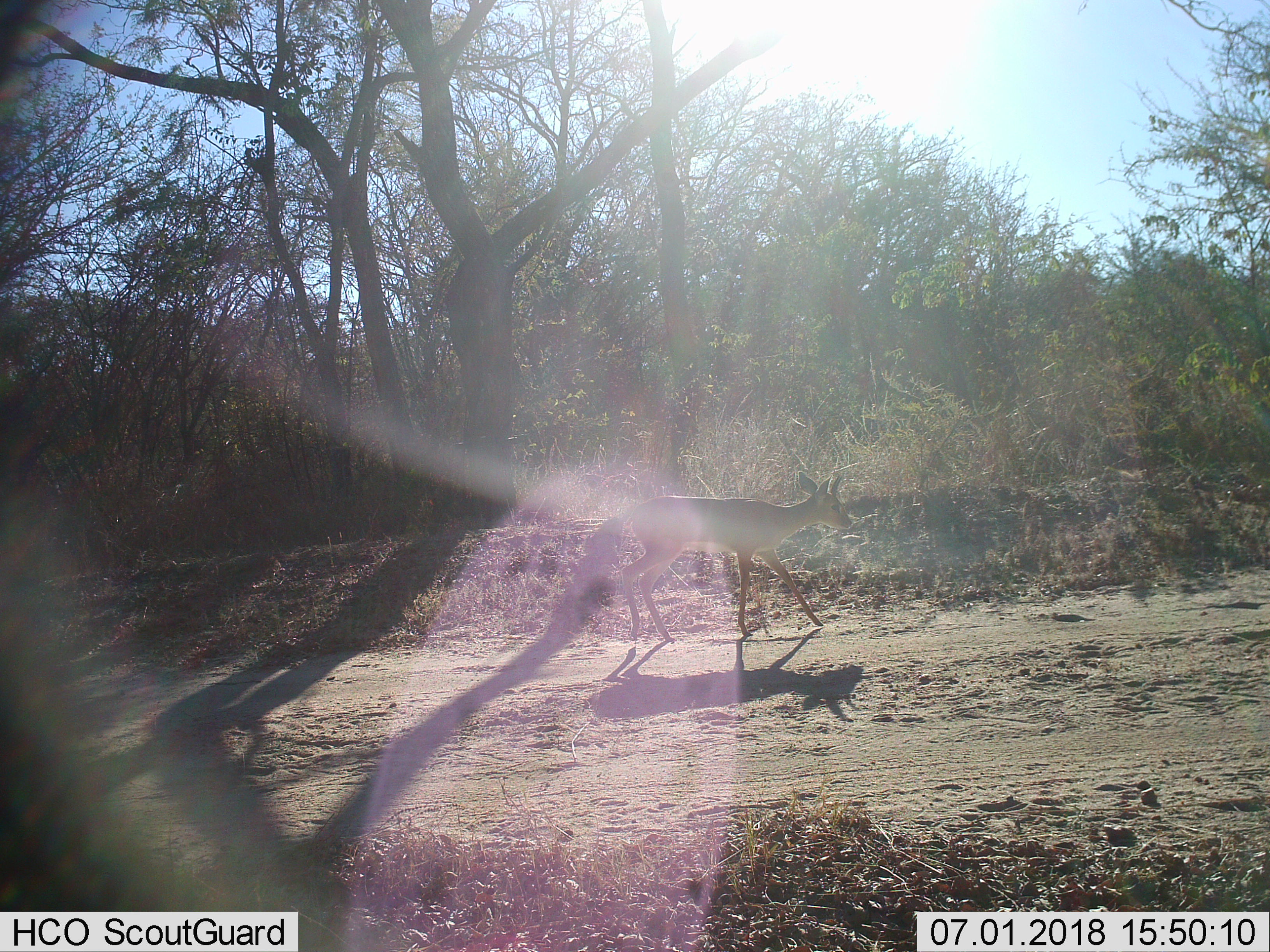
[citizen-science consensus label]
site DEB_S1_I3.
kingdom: Animalia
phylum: Chordata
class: Mammalia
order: Artiodactyla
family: Bovidae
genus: Sylvicapra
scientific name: Sylvicapra grimmia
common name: common duiker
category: duikercommongrey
Duikercommongrey (common duiker) (Sylvicapra grimmia), count 1. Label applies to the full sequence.